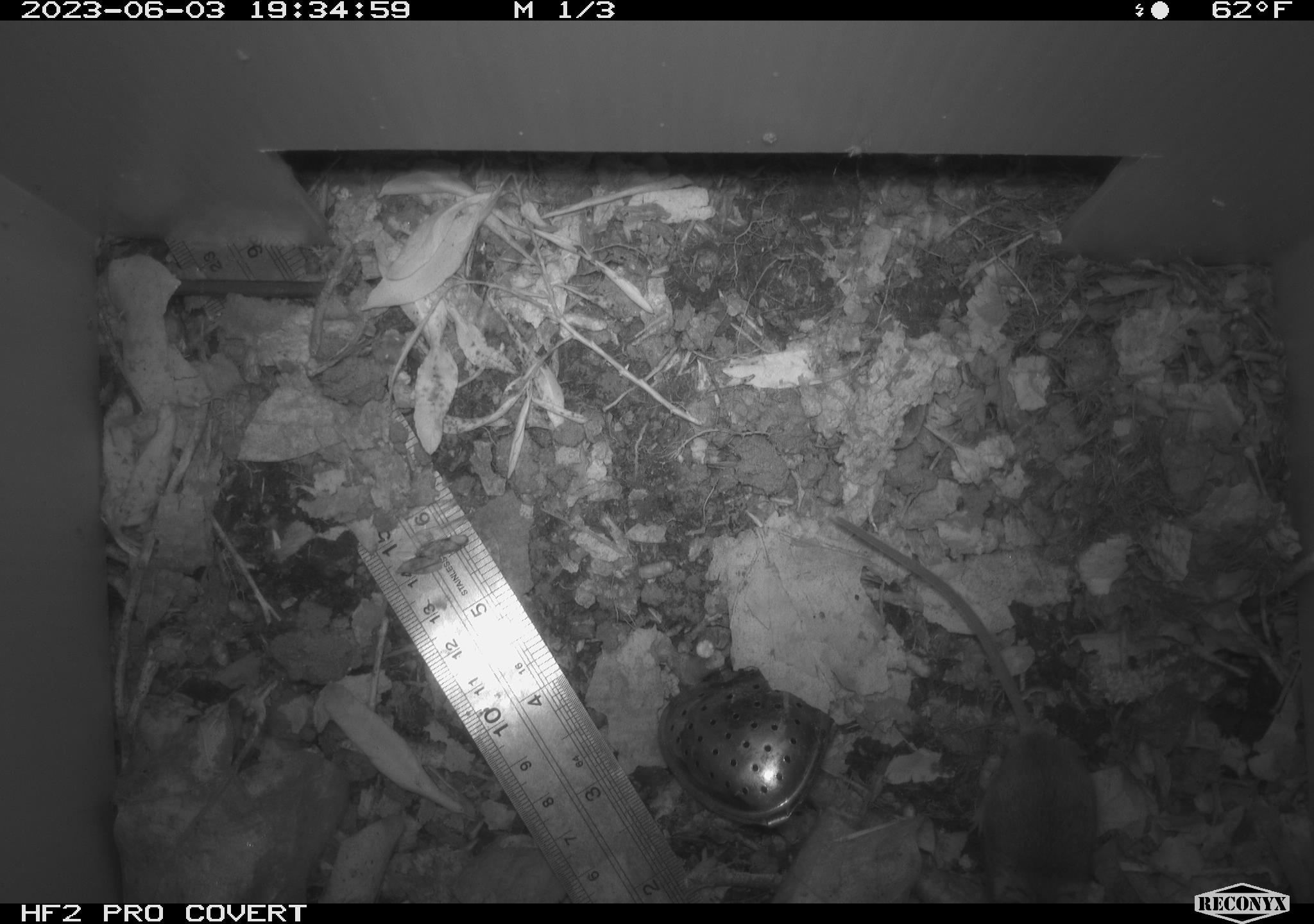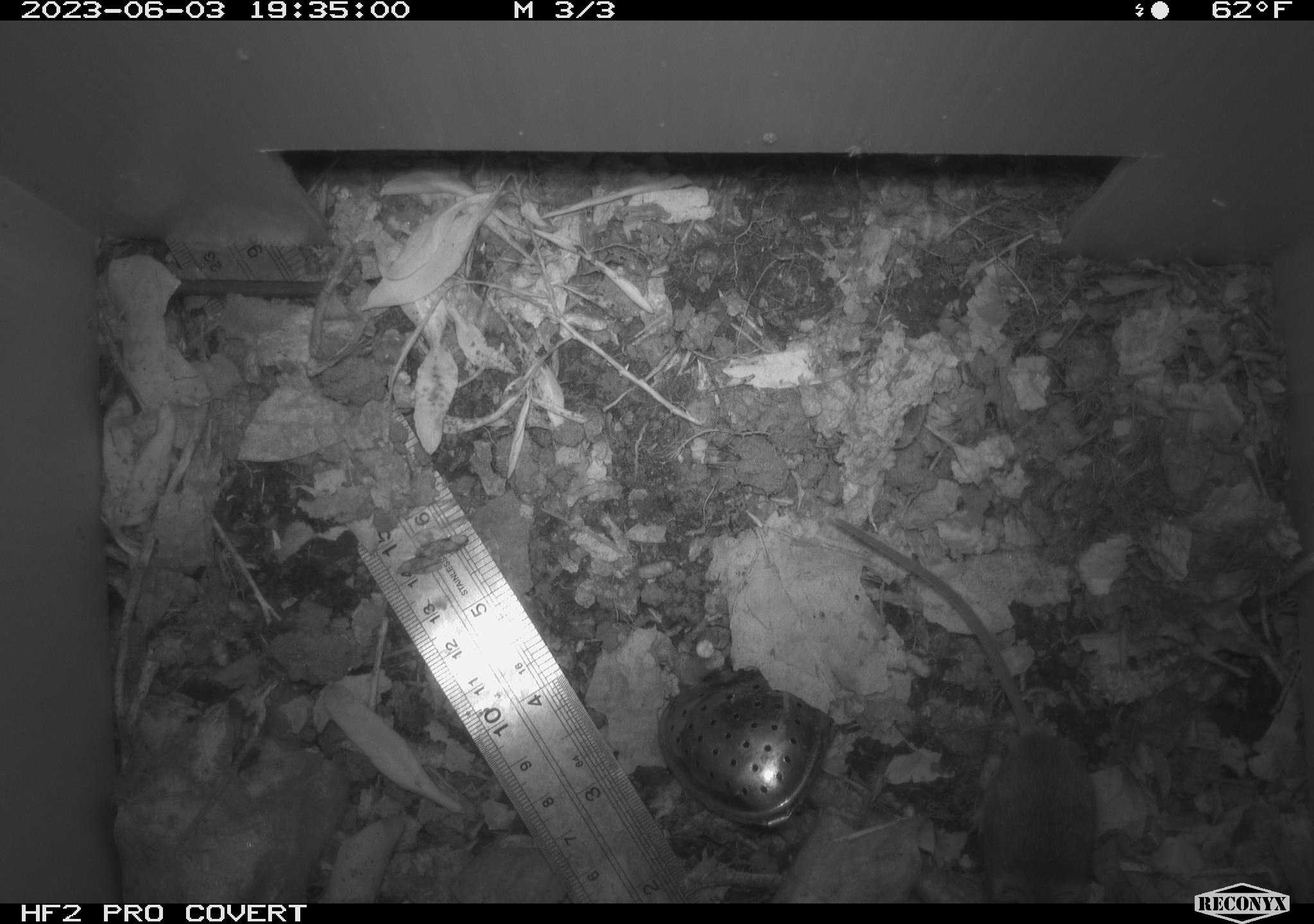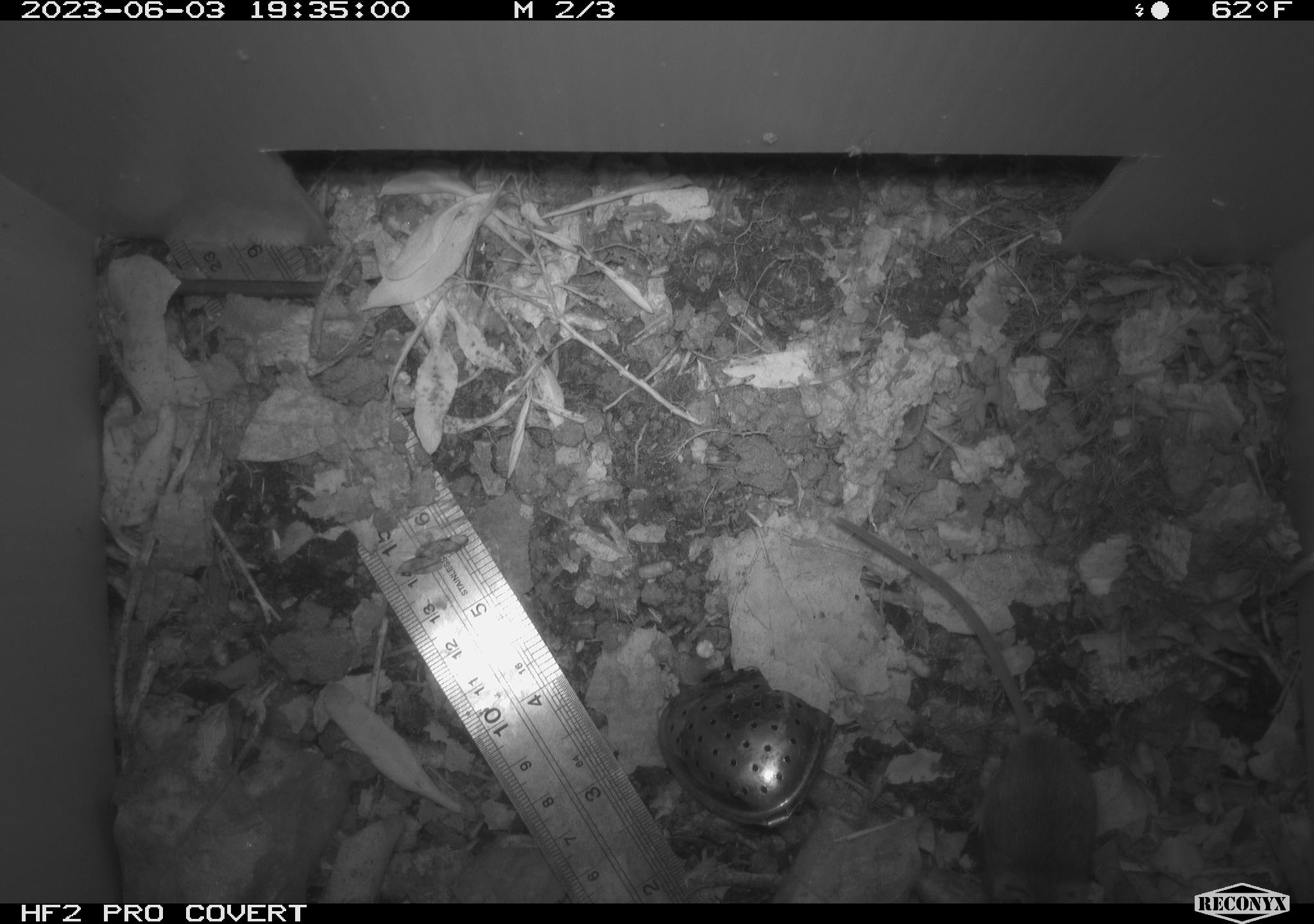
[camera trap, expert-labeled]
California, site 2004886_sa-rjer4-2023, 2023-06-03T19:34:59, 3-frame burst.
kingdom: Animalia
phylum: Chordata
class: Mammalia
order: Rodentia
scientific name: Rodentia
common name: mouse species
Mouse species (Rodentia).